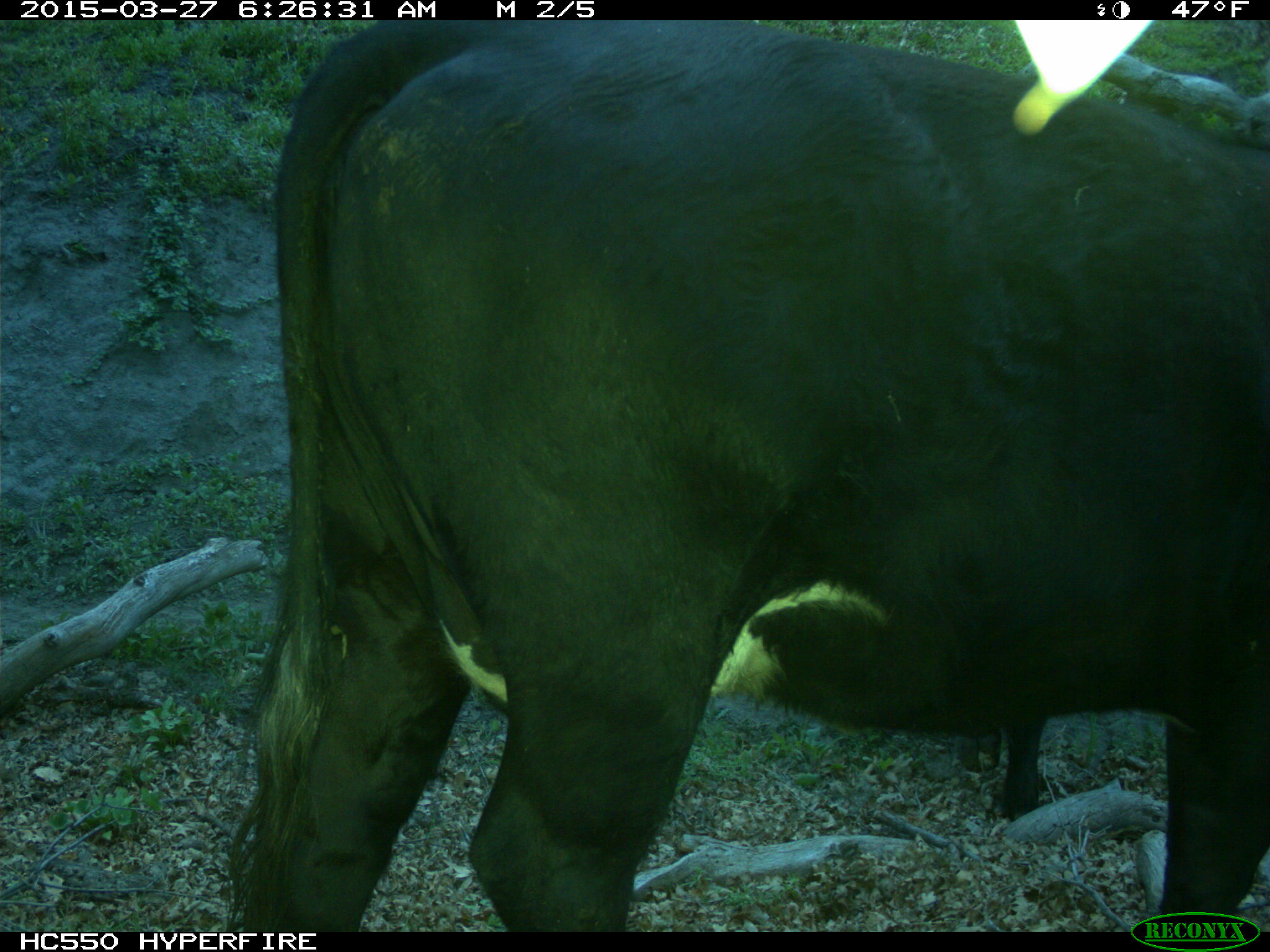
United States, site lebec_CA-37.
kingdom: Animalia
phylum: Chordata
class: Mammalia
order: Artiodactyla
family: Bovidae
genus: Bos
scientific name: Bos taurus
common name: domestic cow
Bos taurus (domestic cow).